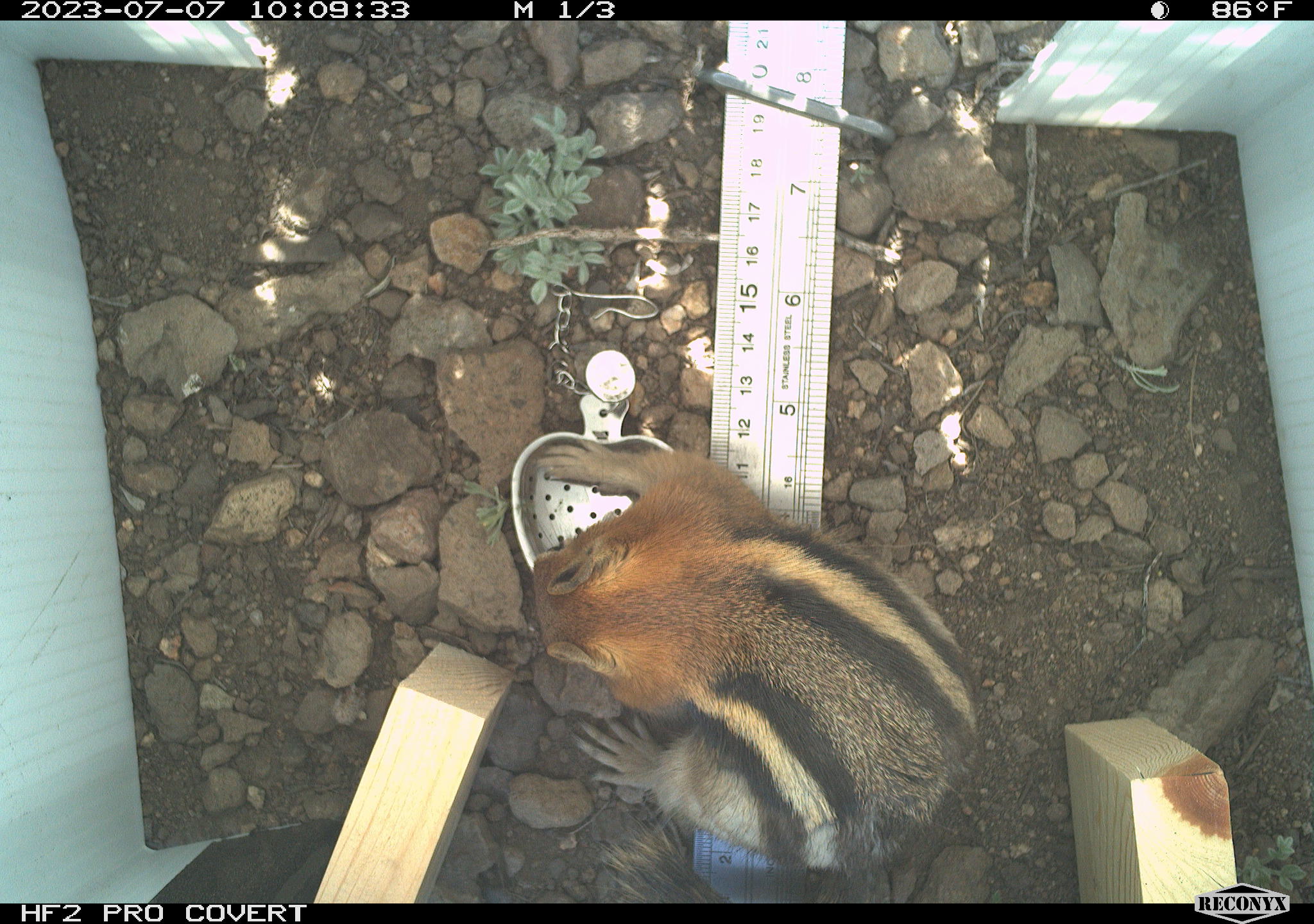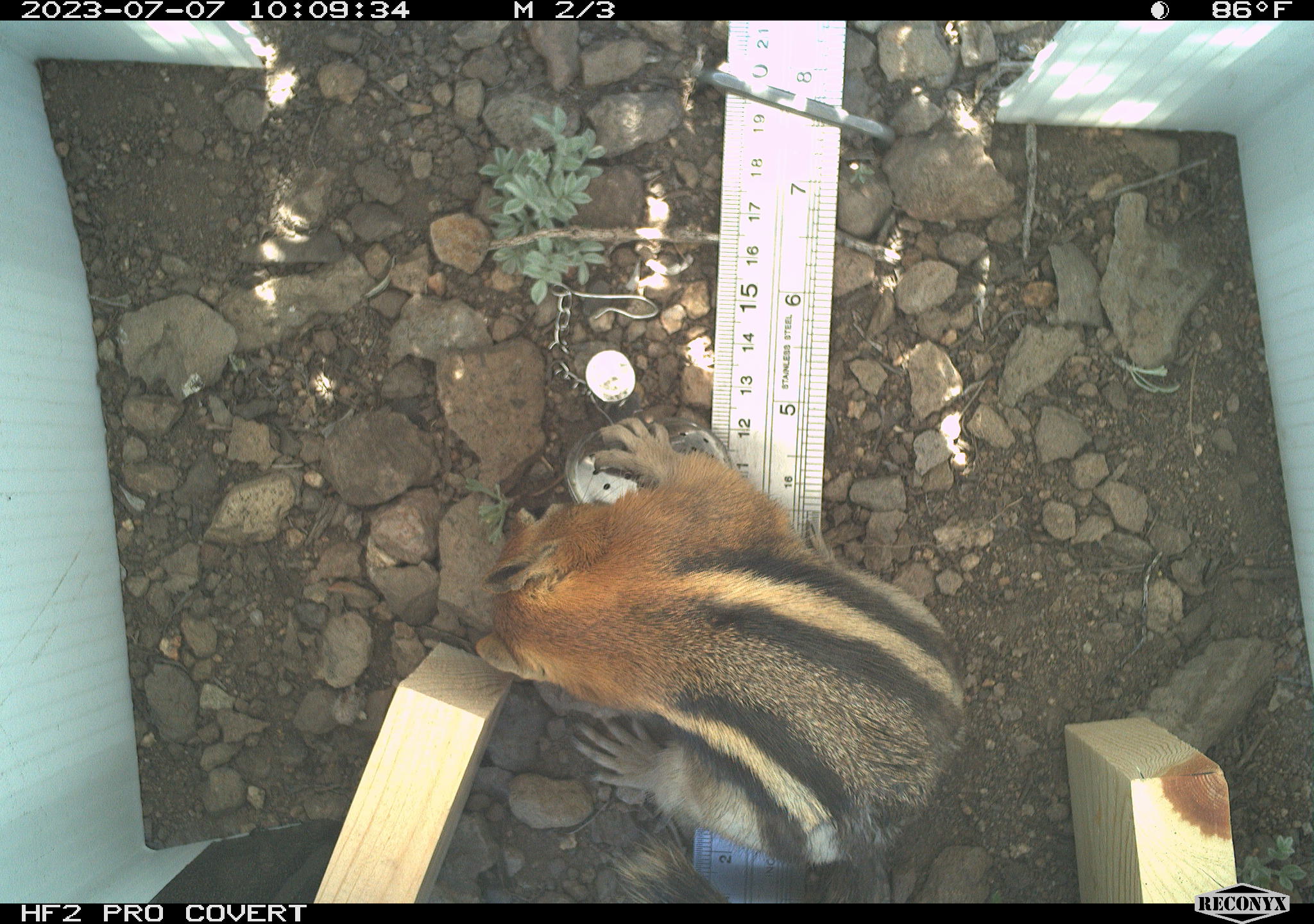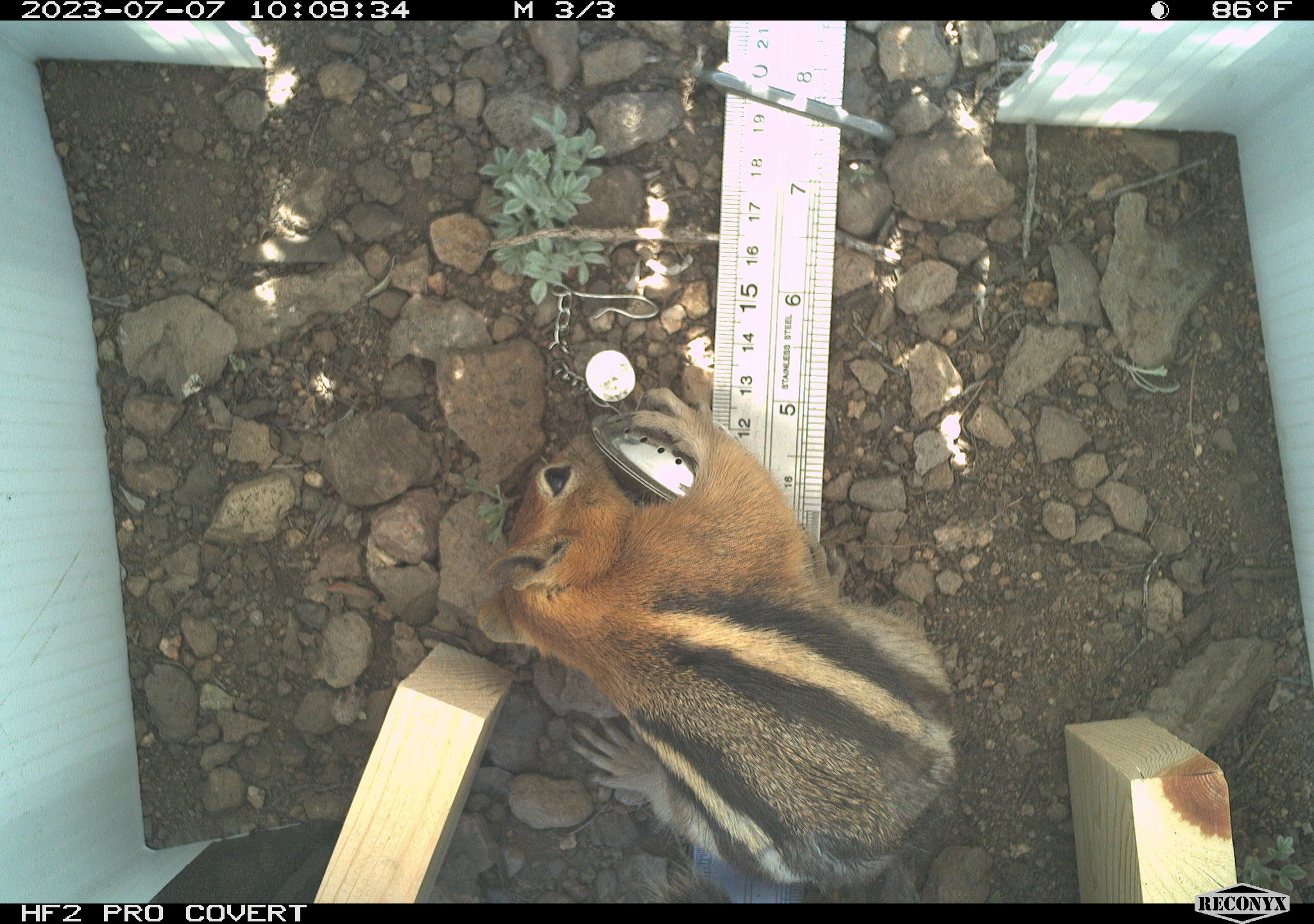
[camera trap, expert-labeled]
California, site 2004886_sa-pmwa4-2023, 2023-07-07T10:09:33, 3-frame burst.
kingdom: Animalia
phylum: Chordata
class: Mammalia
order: Rodentia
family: Sciuridae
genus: Callospermophilus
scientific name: Callospermophilus lateralis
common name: golden mantled ground squirrel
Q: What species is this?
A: Golden mantled ground squirrel (Callospermophilus lateralis).